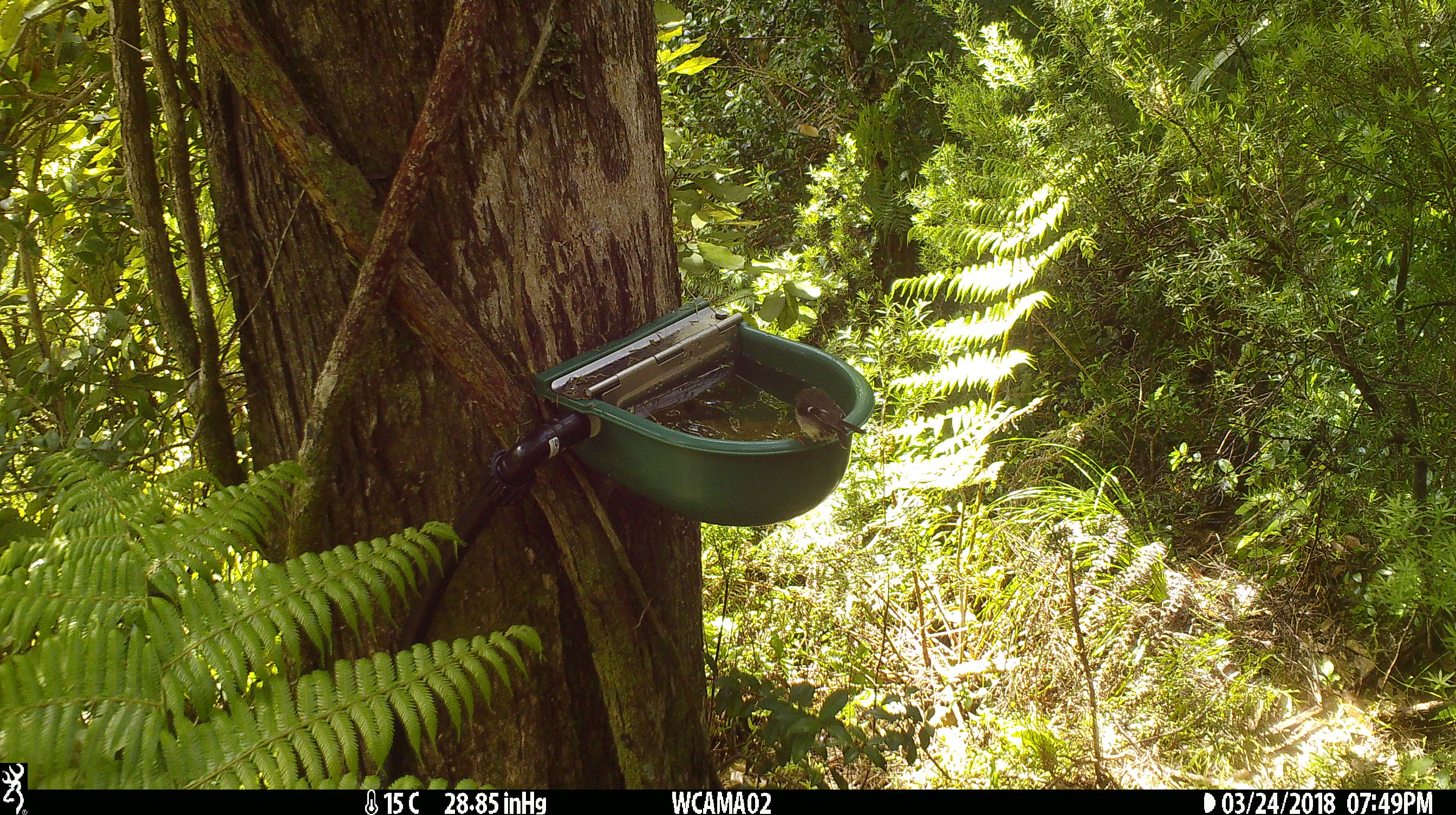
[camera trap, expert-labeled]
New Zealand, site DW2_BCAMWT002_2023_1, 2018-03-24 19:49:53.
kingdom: Animalia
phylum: Chordata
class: Aves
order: Passeriformes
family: Petroicidae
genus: Petroica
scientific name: Petroica macrocephala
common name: tomtit